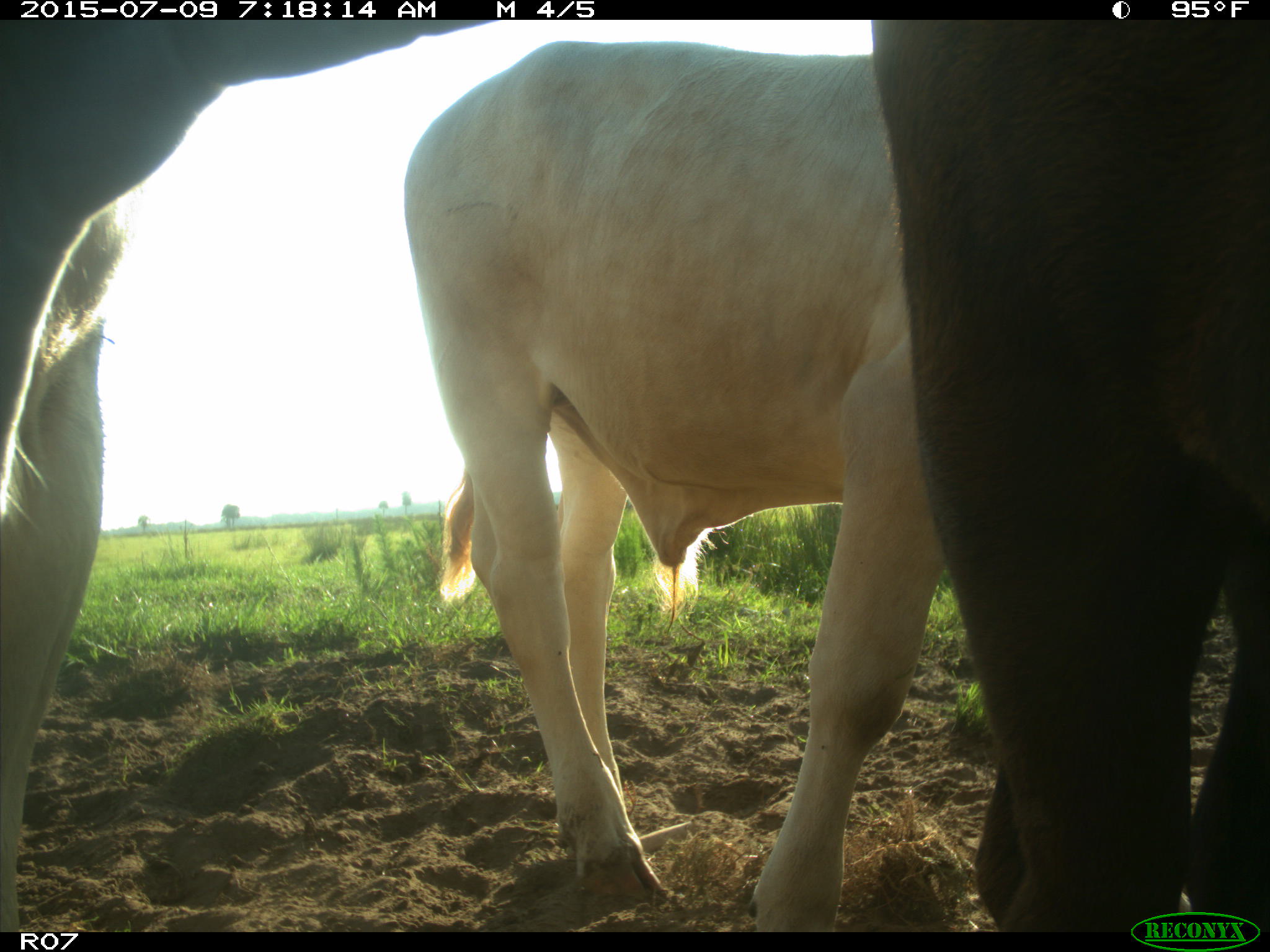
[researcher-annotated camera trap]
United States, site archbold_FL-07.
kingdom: Animalia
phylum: Chordata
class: Mammalia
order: Artiodactyla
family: Bovidae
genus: Bos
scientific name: Bos taurus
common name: domestic cow